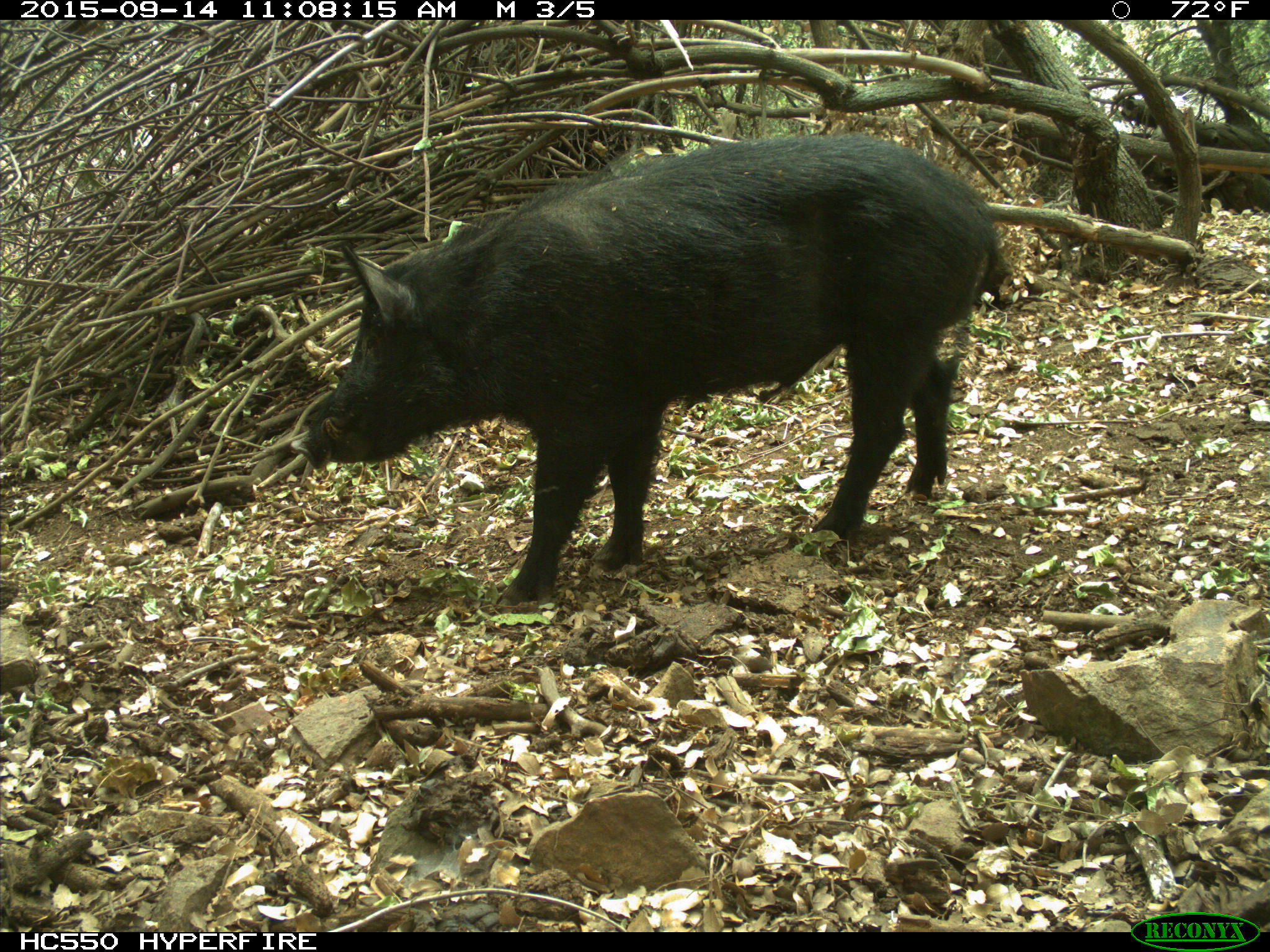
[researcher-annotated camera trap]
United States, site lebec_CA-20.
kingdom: Animalia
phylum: Chordata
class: Mammalia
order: Artiodactyla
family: Suidae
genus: Sus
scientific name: Sus scrofa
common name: wild boar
Sus scrofa (wild boar).